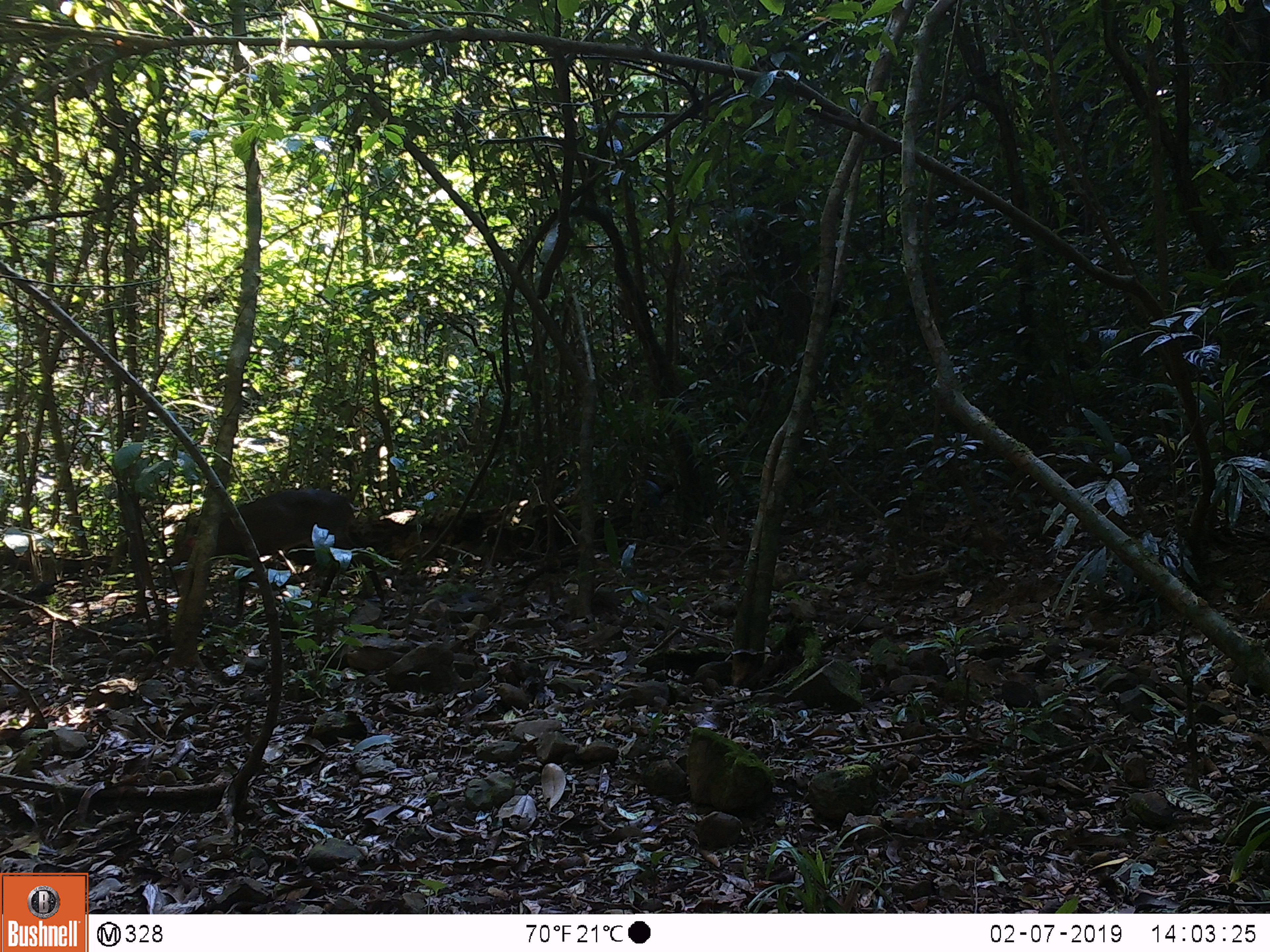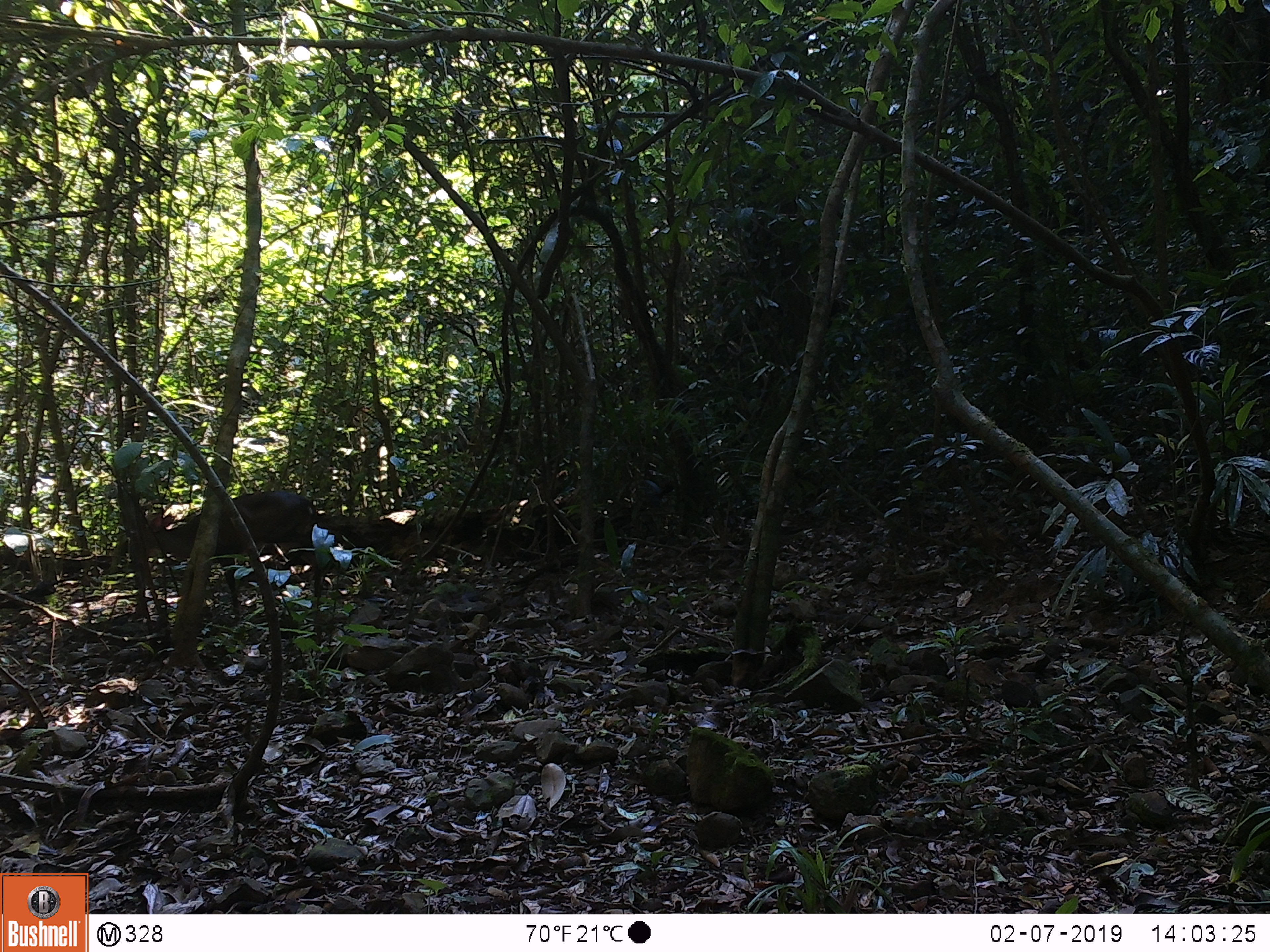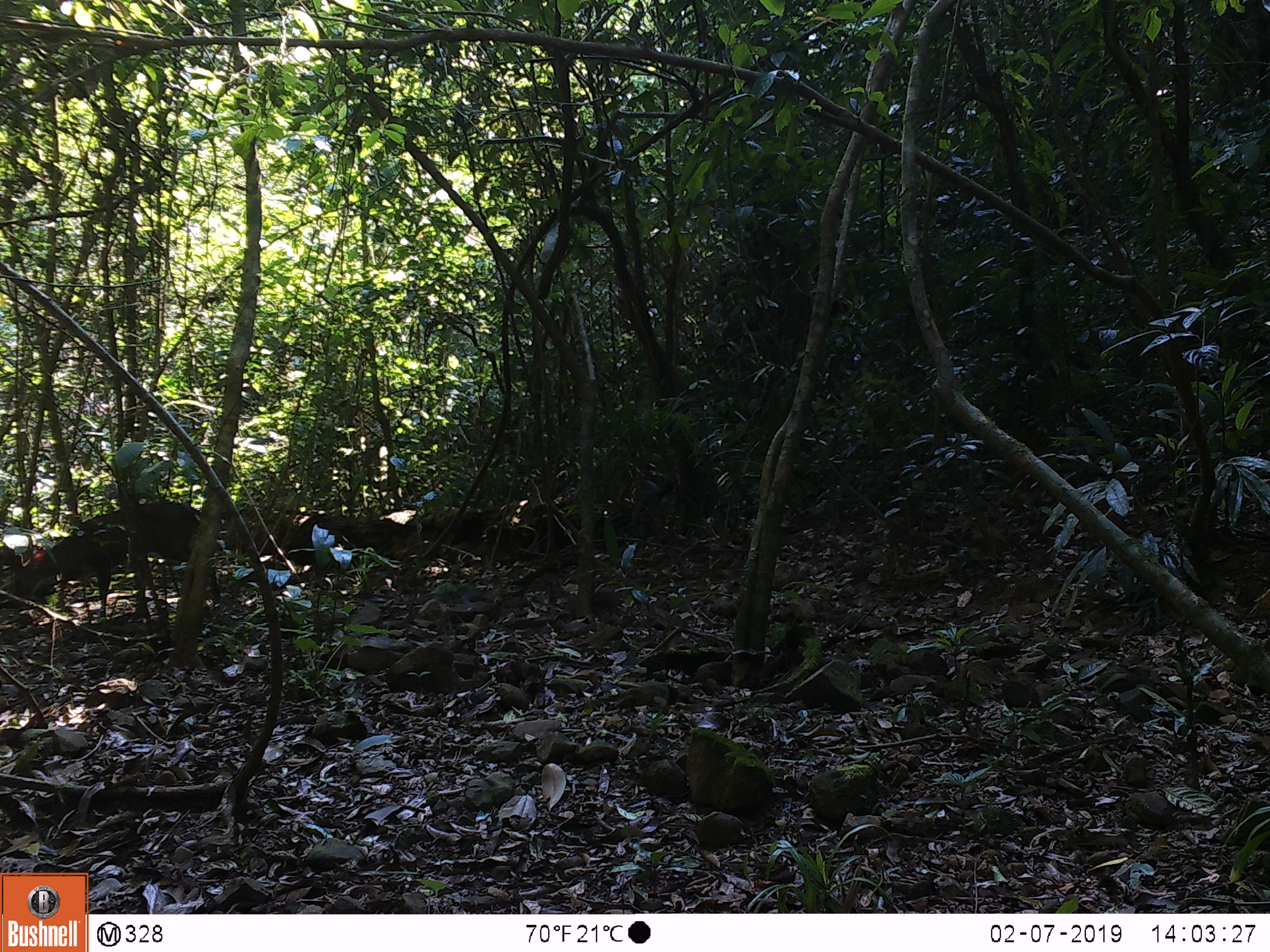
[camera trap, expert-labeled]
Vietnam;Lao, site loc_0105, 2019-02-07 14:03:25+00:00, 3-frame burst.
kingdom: Animalia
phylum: Chordata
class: Mammalia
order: Artiodactyla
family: Cervidae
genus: Muntiacus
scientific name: Muntiacus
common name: muntjacs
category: unidentified muntjac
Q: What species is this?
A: Unidentified muntjac (muntjacs) (Muntiacus).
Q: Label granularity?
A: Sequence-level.